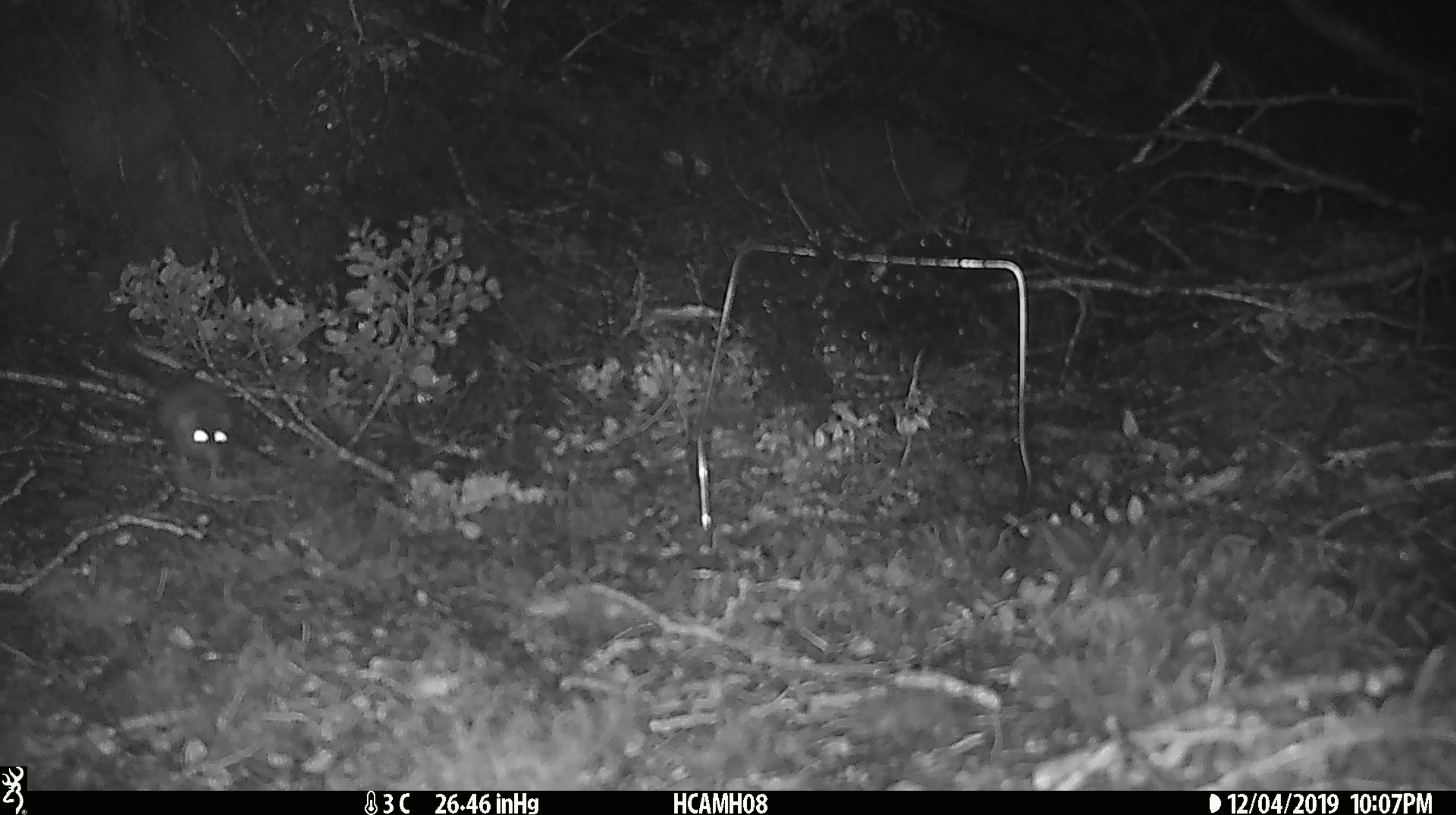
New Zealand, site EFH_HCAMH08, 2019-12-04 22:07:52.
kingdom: Animalia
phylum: Chordata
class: Mammalia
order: Rodentia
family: Muridae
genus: Mus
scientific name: Mus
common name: mouse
Mouse (Mus).